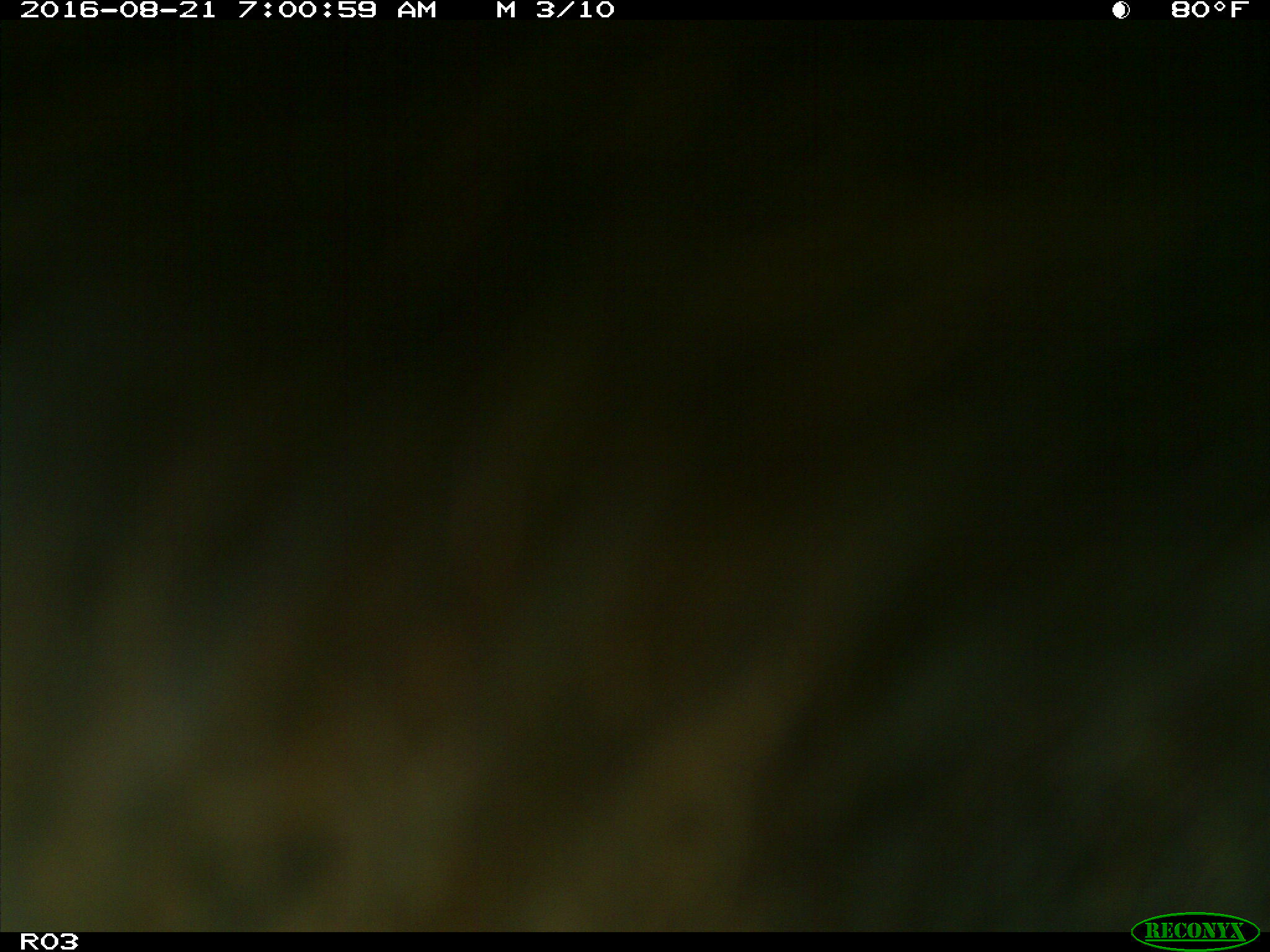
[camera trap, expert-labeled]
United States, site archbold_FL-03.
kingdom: Animalia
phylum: Chordata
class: Mammalia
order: Artiodactyla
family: Bovidae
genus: Bos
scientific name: Bos taurus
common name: domestic cow